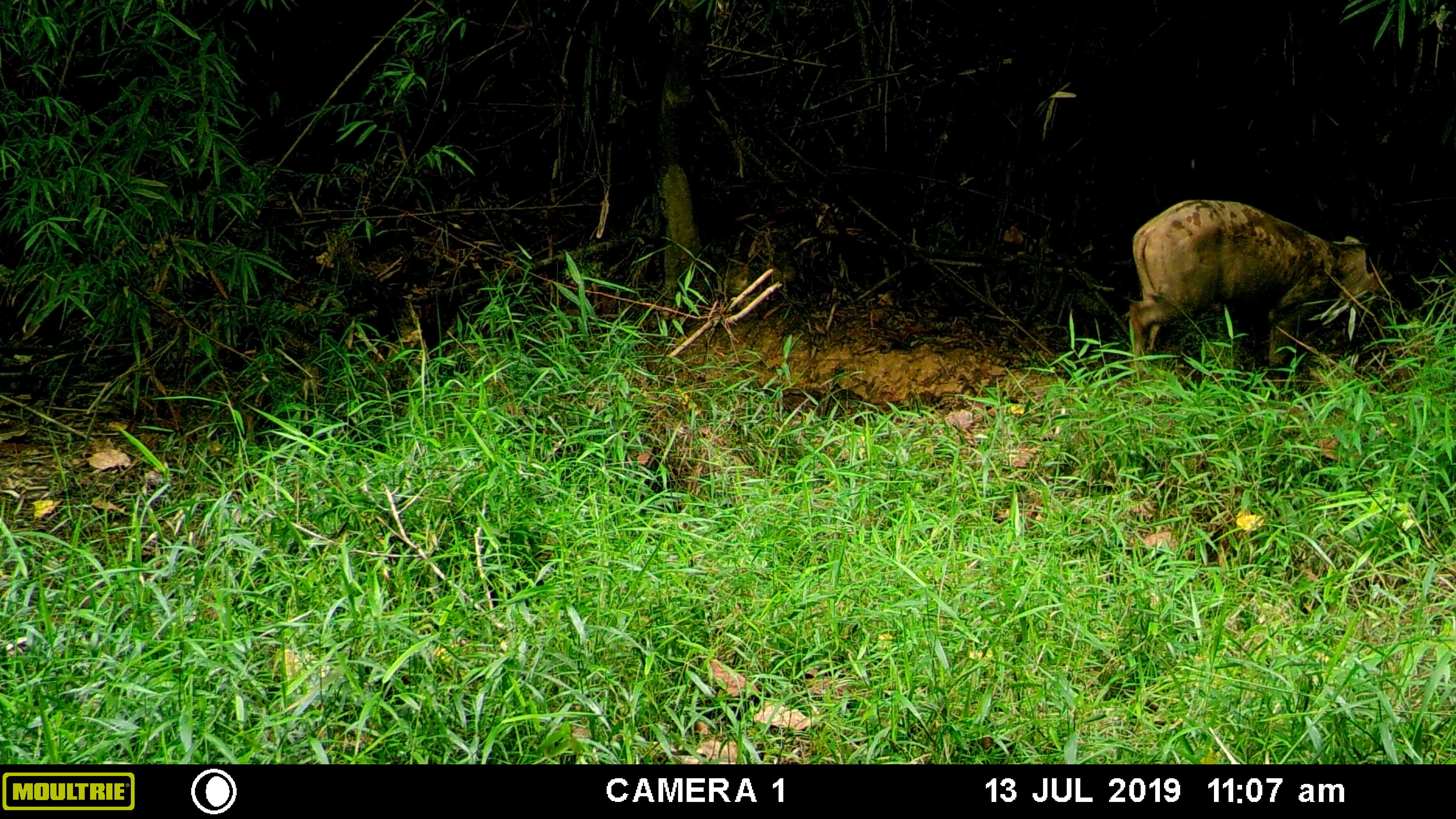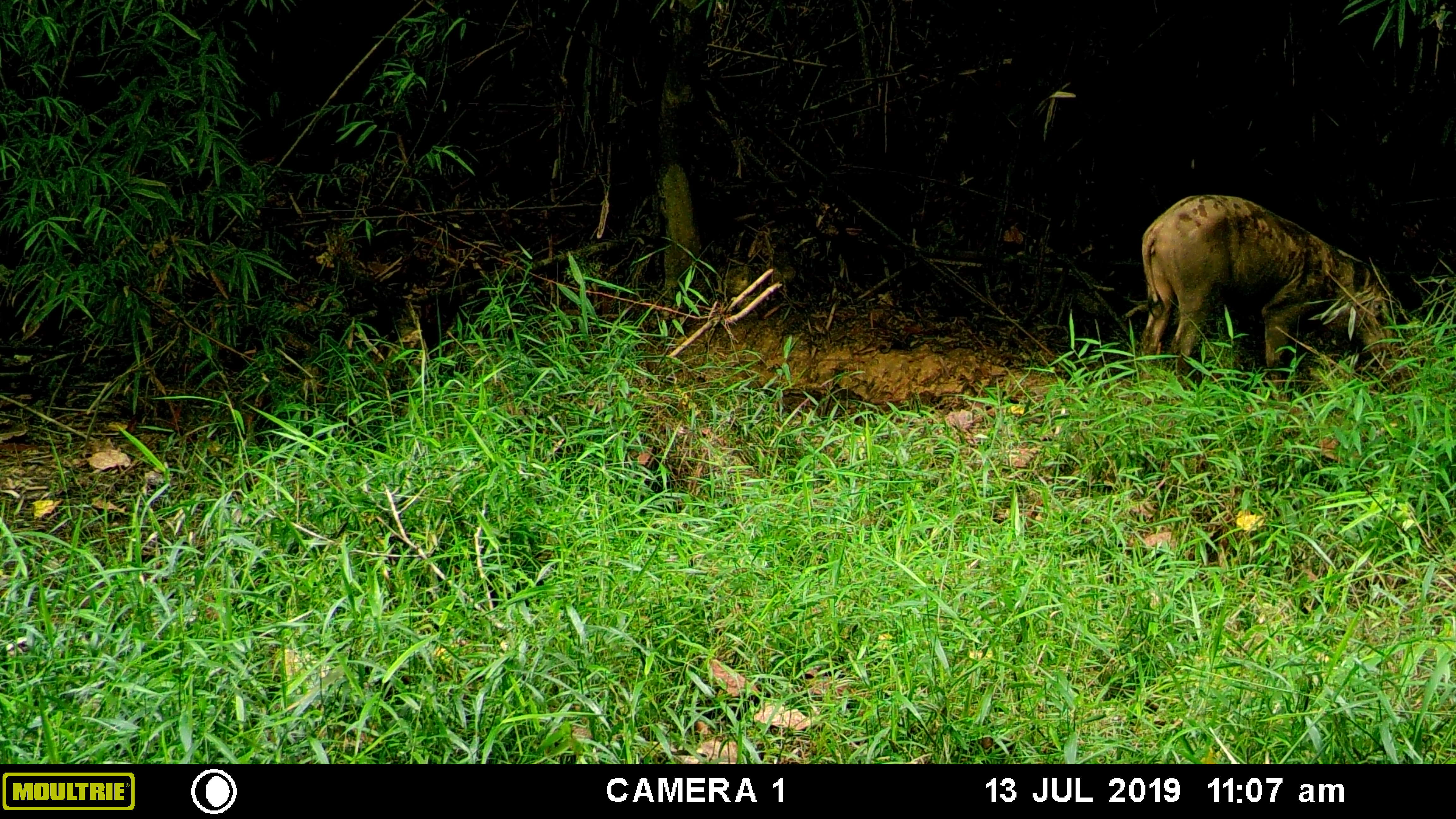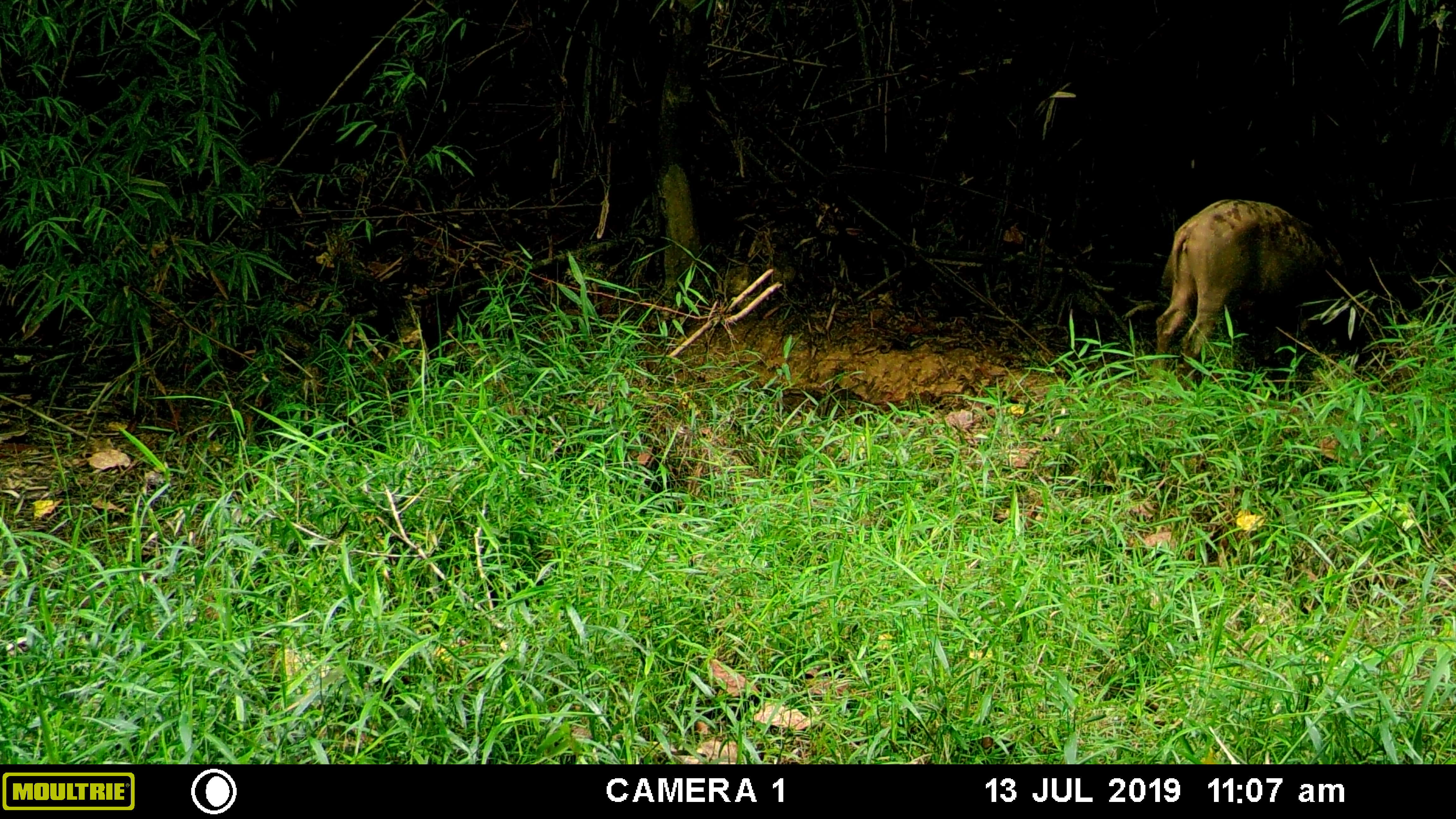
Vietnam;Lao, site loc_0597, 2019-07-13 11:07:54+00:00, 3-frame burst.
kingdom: Animalia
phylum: Chordata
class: Mammalia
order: Artiodactyla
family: Suidae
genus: Sus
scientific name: Sus scrofa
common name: eurasian wild pig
Eurasian wild pig (Sus scrofa). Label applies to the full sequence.